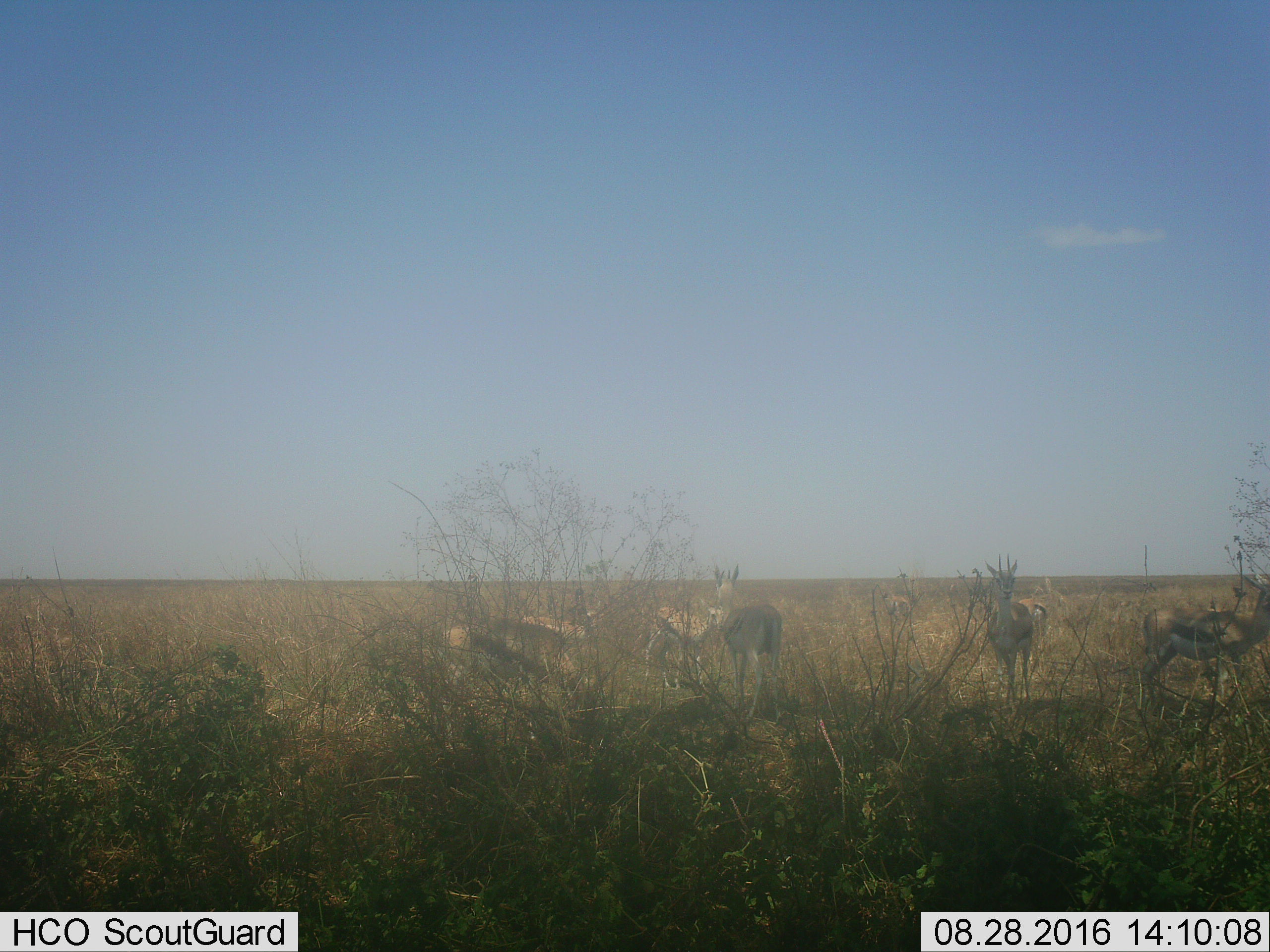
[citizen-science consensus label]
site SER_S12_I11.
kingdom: Animalia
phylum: Chordata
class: Mammalia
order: Artiodactyla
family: Bovidae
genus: Eudorcas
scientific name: Eudorcas thomsonii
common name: thomson's gazelle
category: gazellethomsons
Gazellethomsons (thomson's gazelle) (Eudorcas thomsonii), count 6. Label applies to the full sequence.